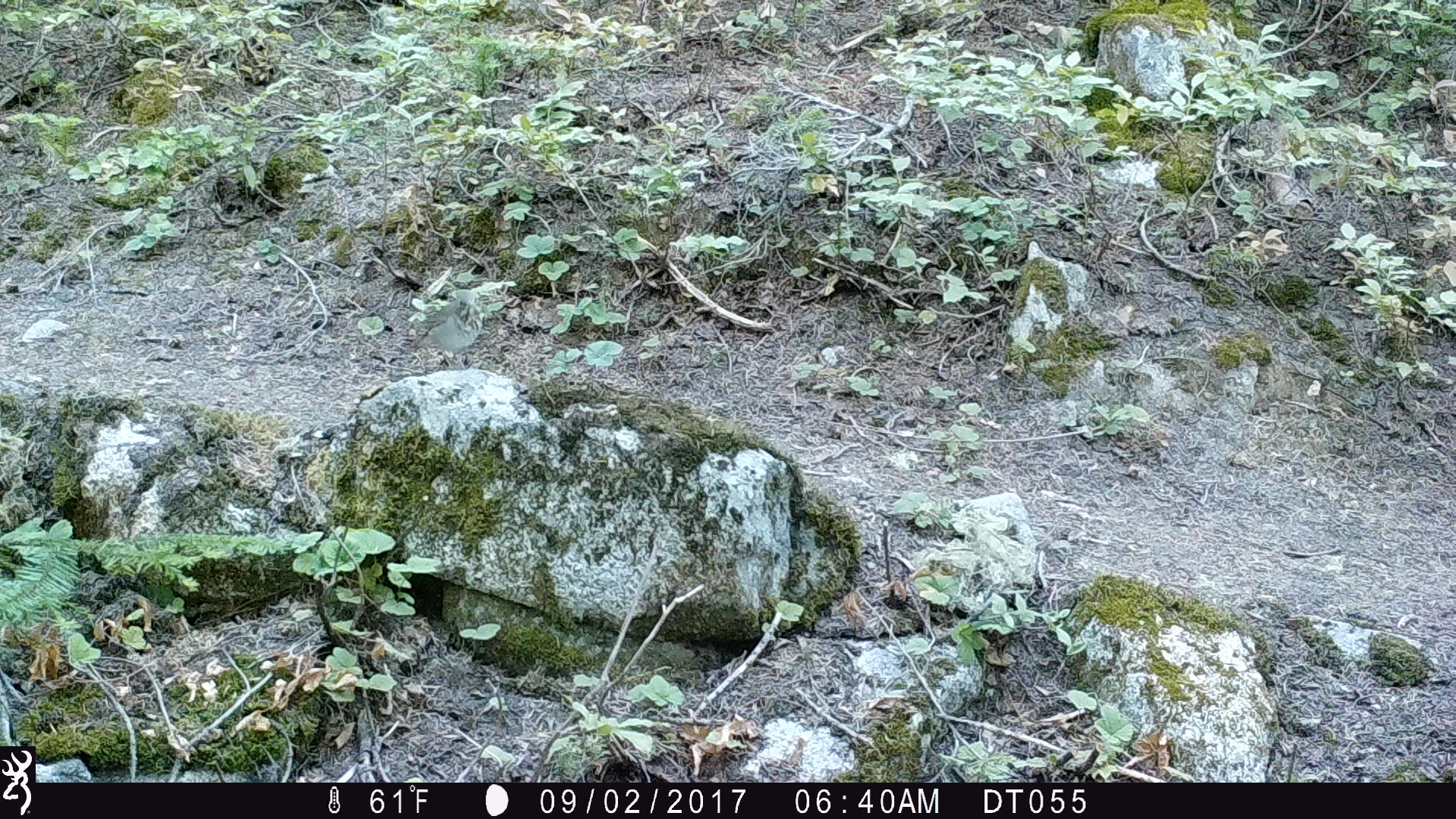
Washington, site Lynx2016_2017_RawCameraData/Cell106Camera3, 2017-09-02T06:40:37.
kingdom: Animalia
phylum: Chordata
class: Aves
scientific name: Aves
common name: birds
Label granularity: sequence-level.